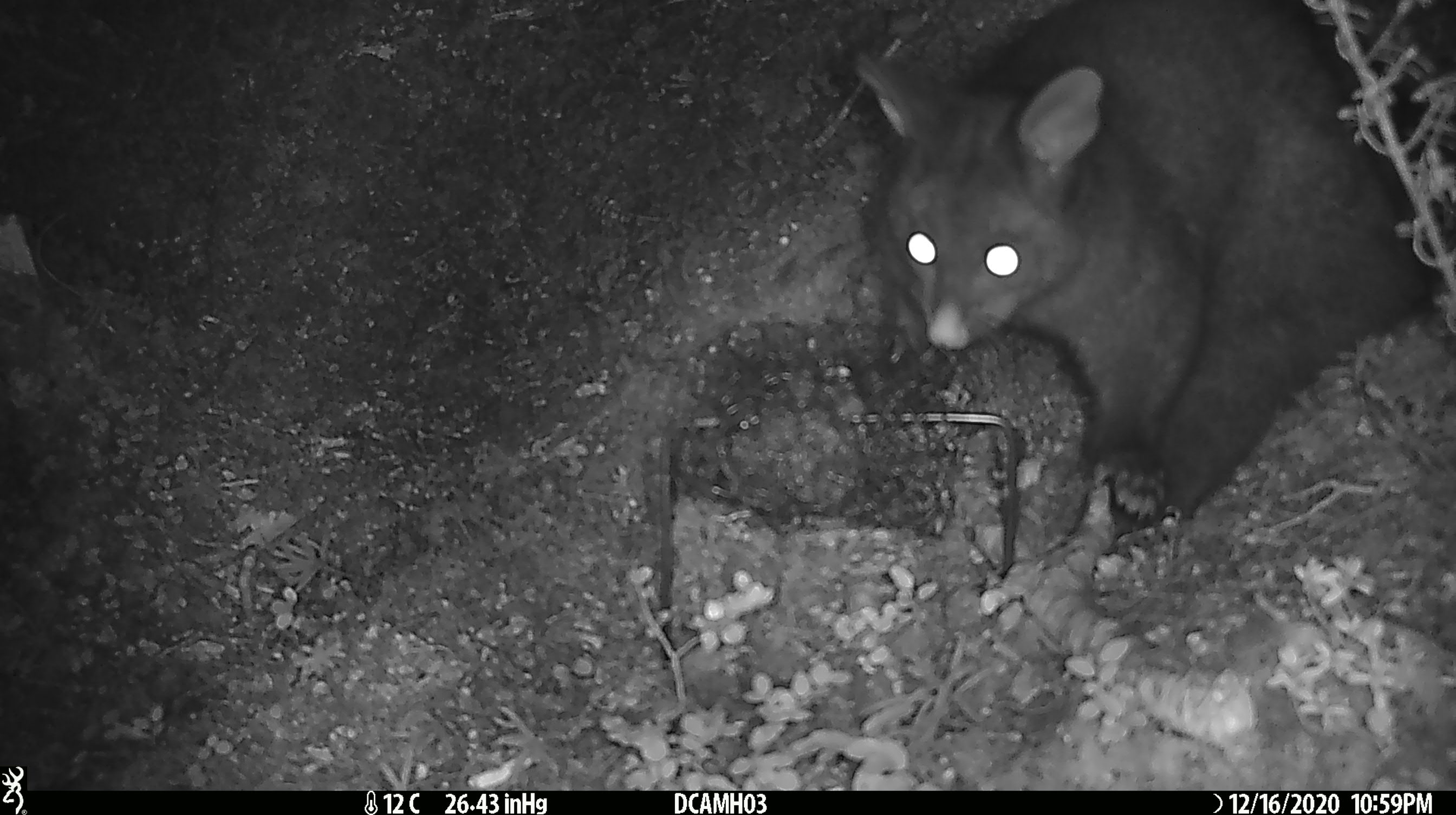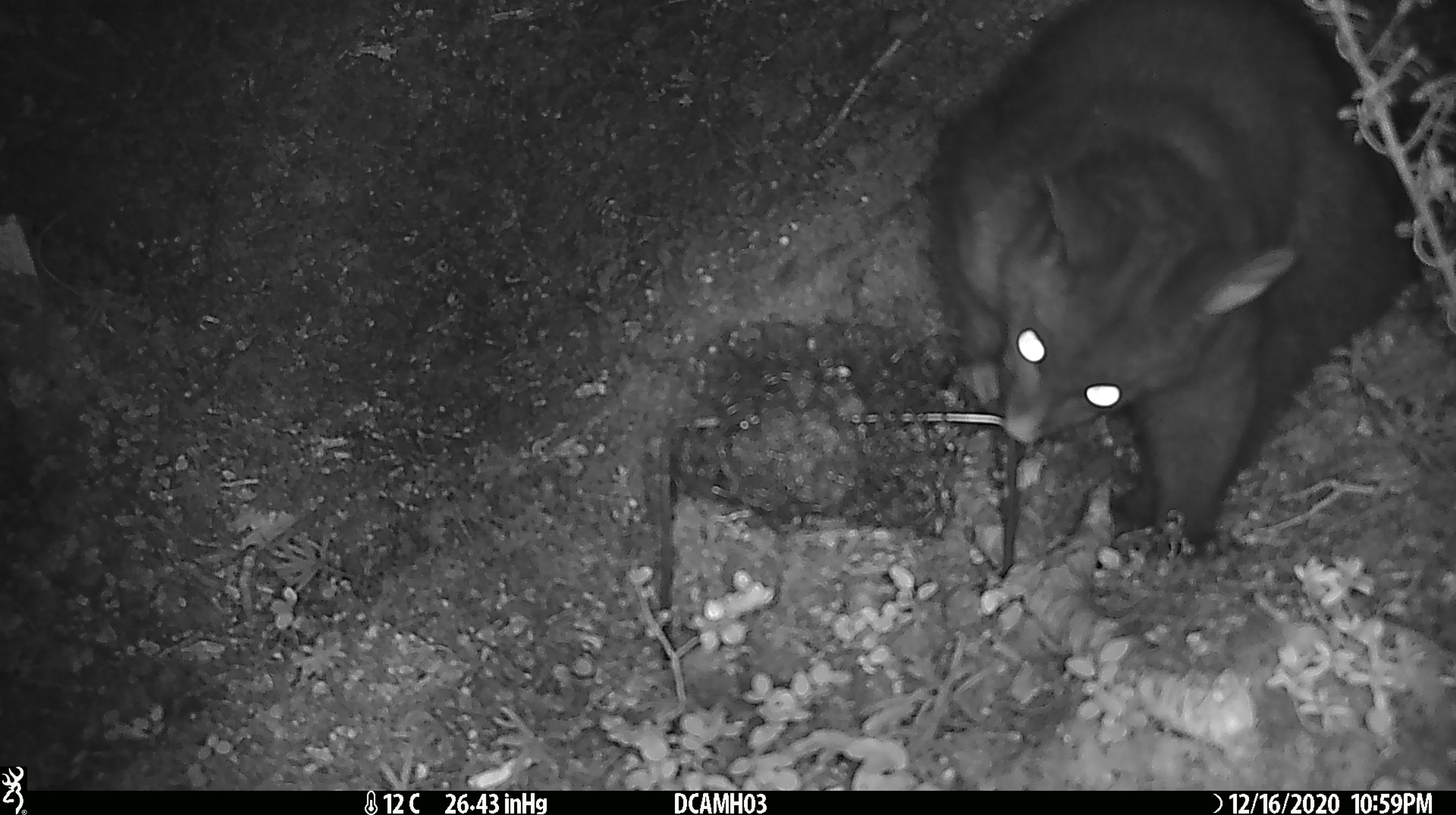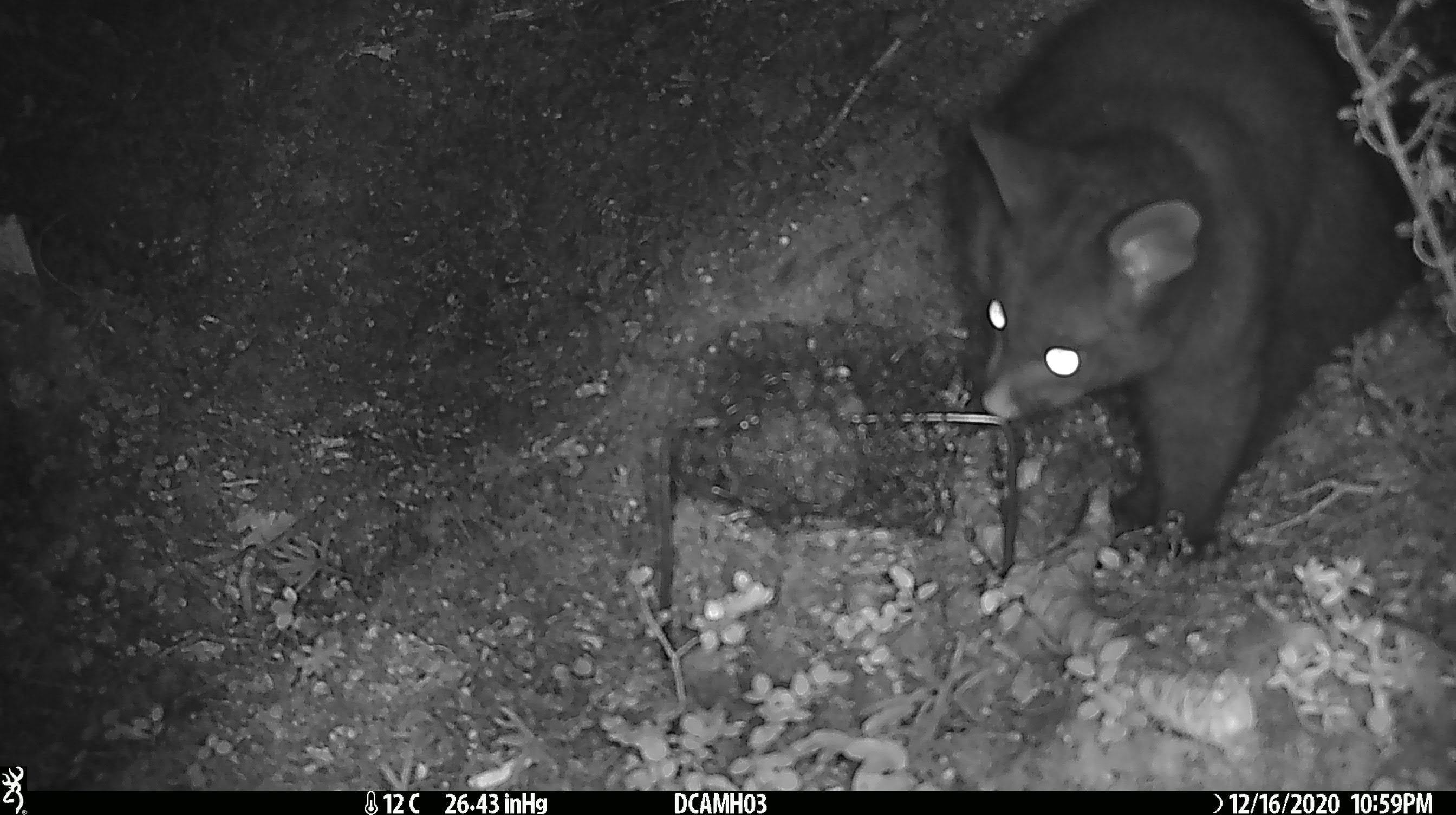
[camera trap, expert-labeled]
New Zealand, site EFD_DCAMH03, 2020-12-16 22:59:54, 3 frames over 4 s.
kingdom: Animalia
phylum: Chordata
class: Mammalia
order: Diprotodontia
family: Phalangeridae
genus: Trichosurus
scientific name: Trichosurus vulpecula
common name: common brushtail possum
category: possum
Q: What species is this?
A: Possum (common brushtail possum) (Trichosurus vulpecula).